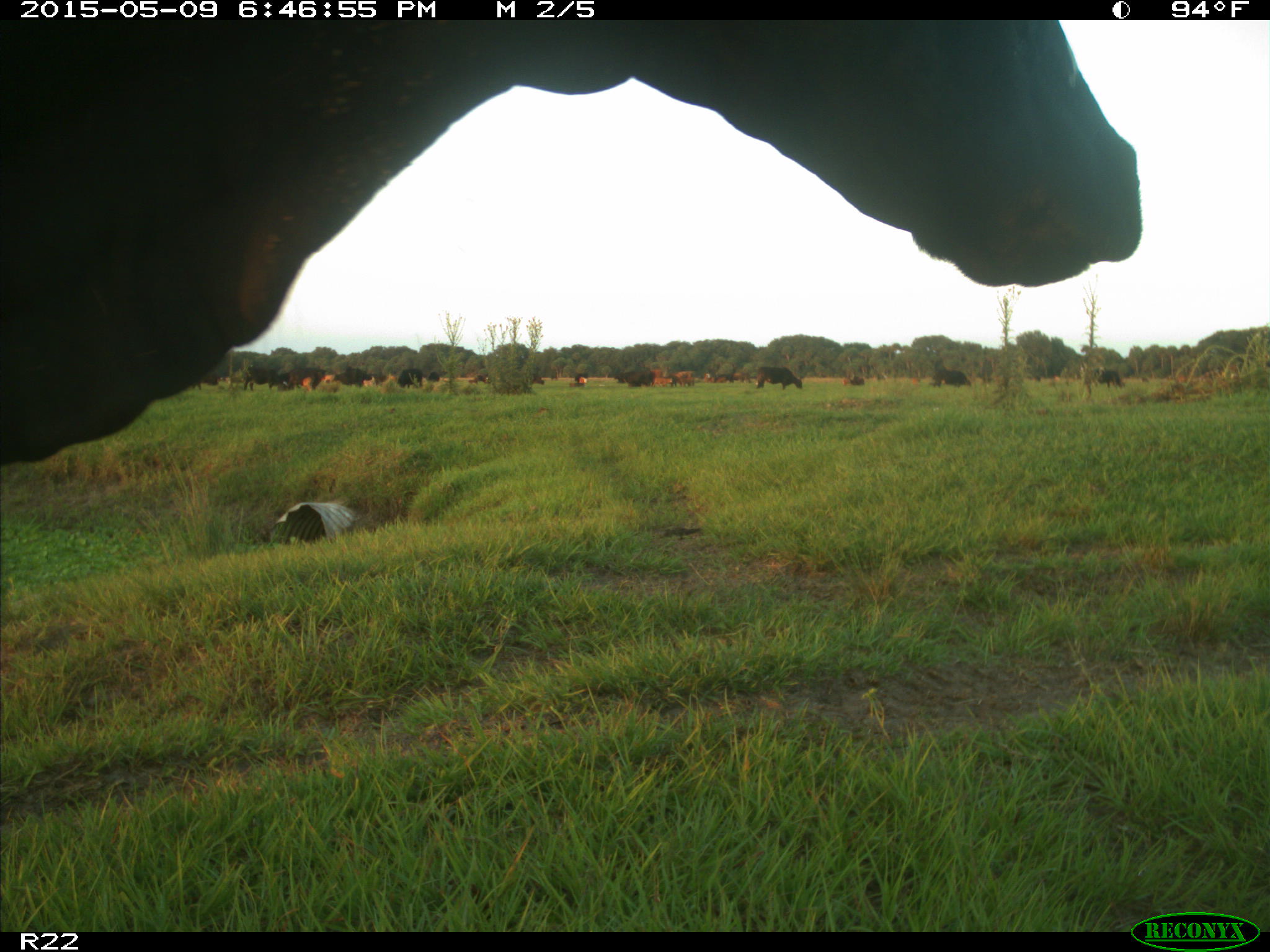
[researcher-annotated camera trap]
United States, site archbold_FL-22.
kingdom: Animalia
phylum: Chordata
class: Mammalia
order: Artiodactyla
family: Bovidae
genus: Bos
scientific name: Bos taurus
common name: domestic cow